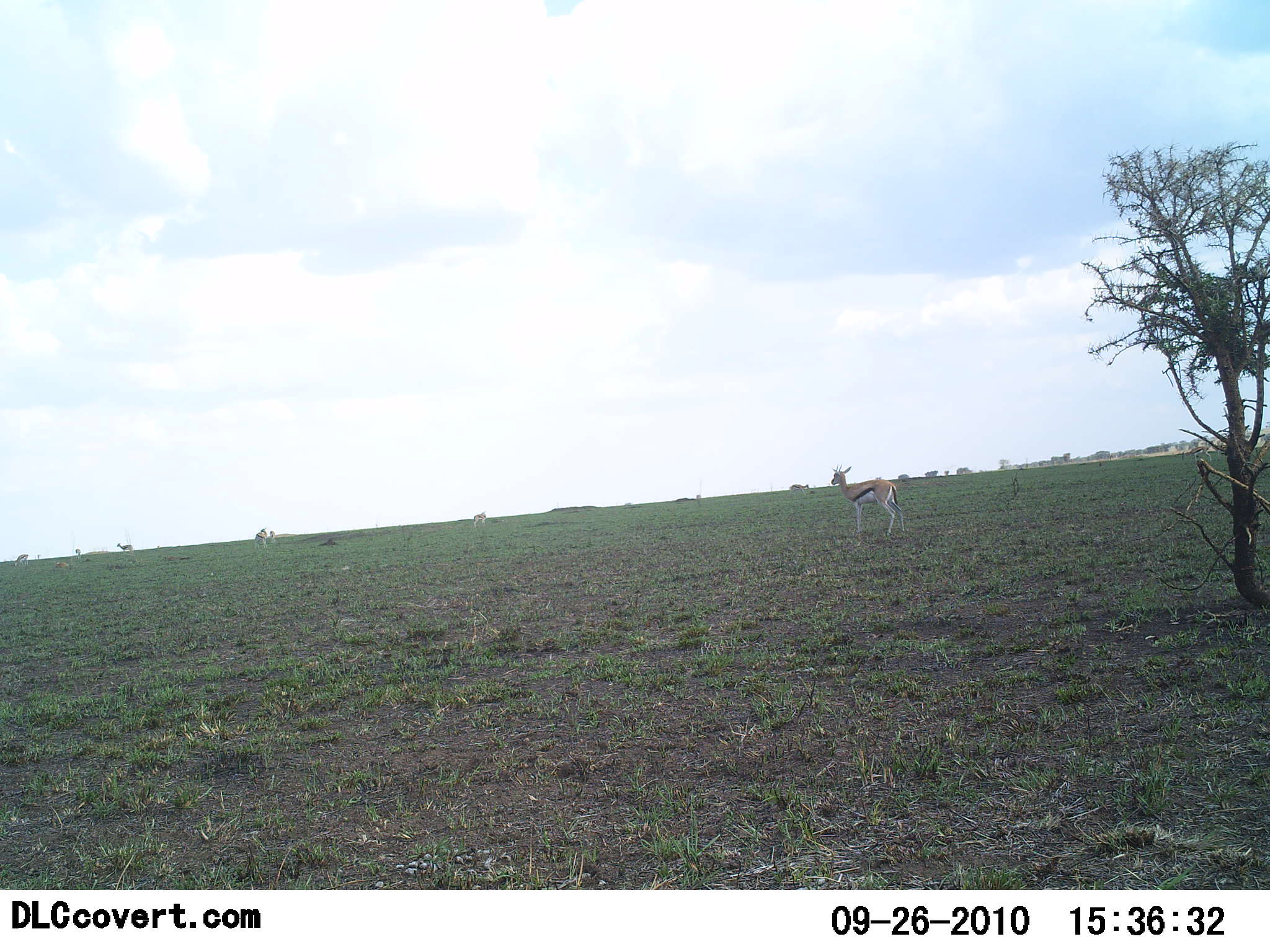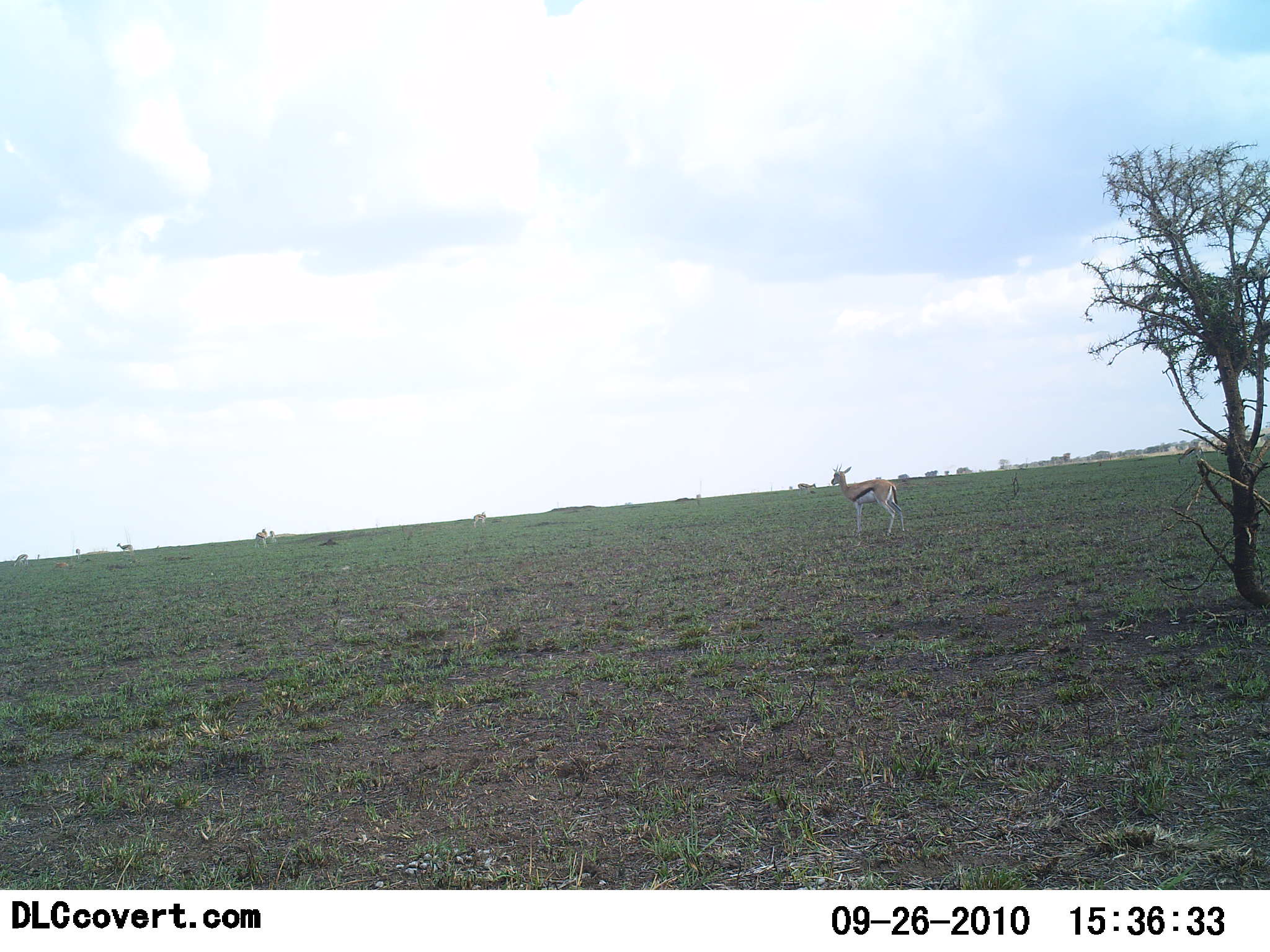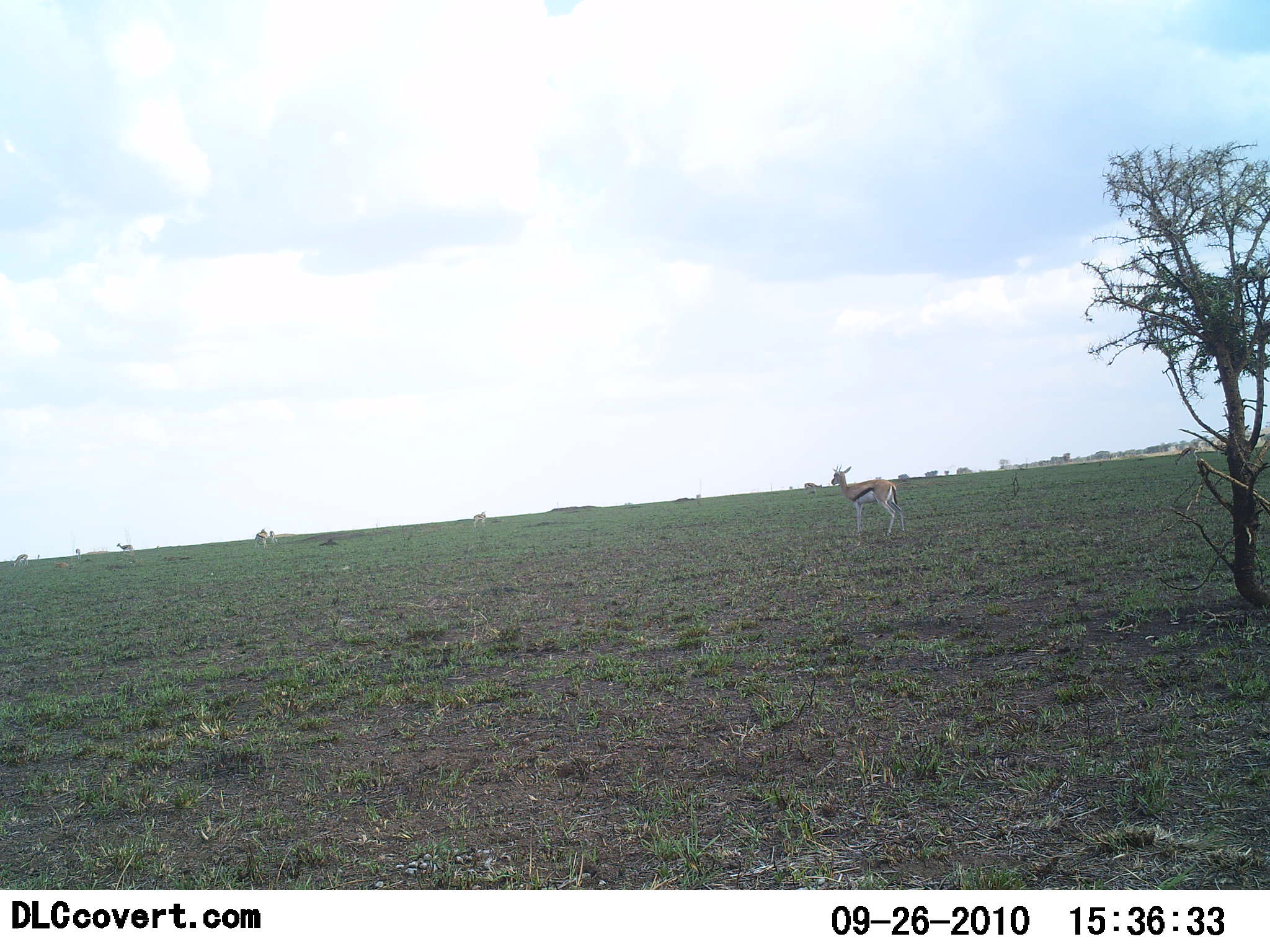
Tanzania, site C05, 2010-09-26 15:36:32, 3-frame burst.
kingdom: Animalia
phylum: Chordata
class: Mammalia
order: Artiodactyla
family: Bovidae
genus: Eudorcas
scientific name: Eudorcas thomsonii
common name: thomson's gazelle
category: gazellethomsons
Gazellethomsons (thomson's gazelle) (Eudorcas thomsonii), count 1. Behavior (volunteer vote fractions): standing 94%, resting 0%, moving 17%, interacting 0%. Young present (vote fraction): 0%. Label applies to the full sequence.